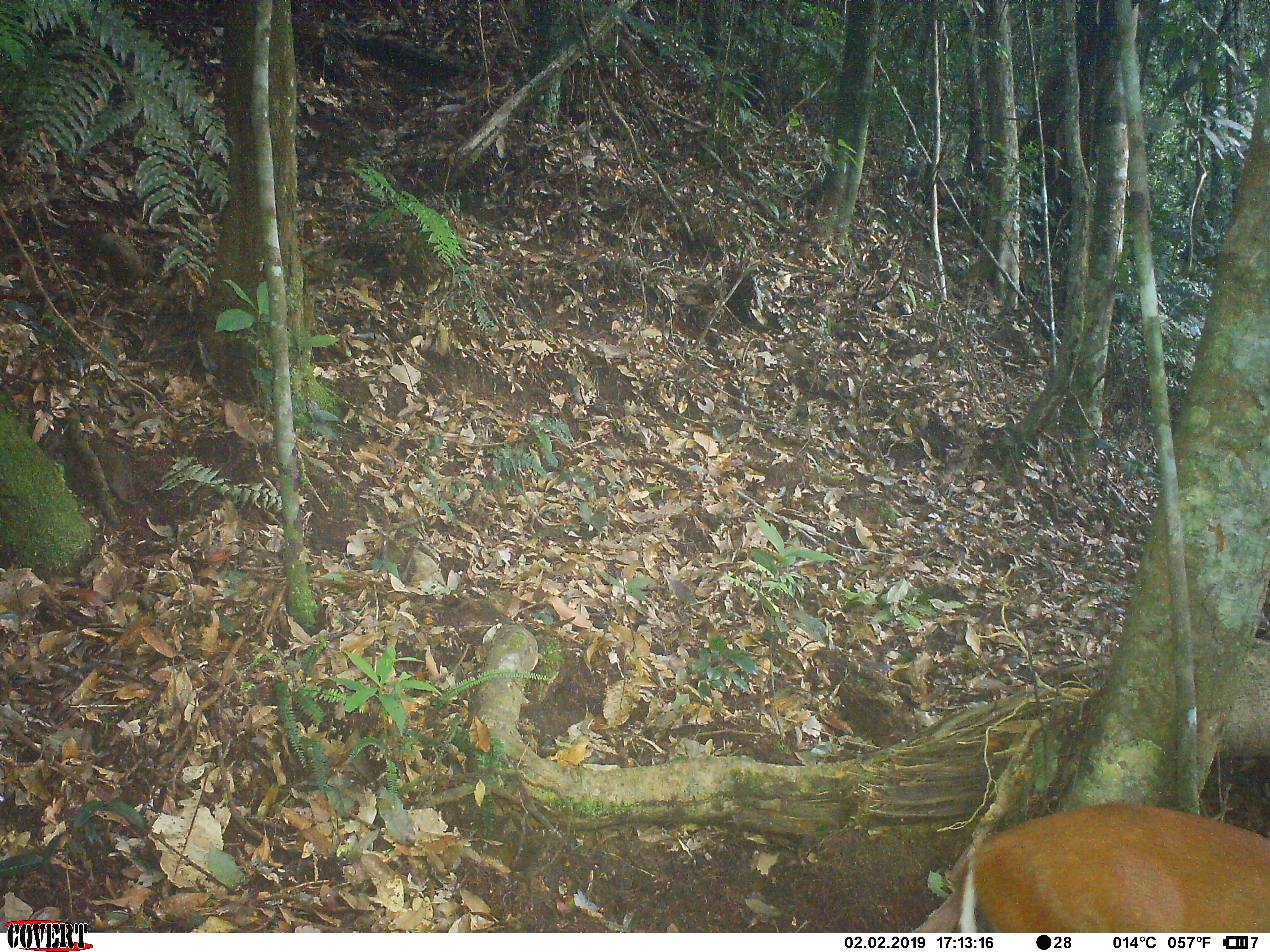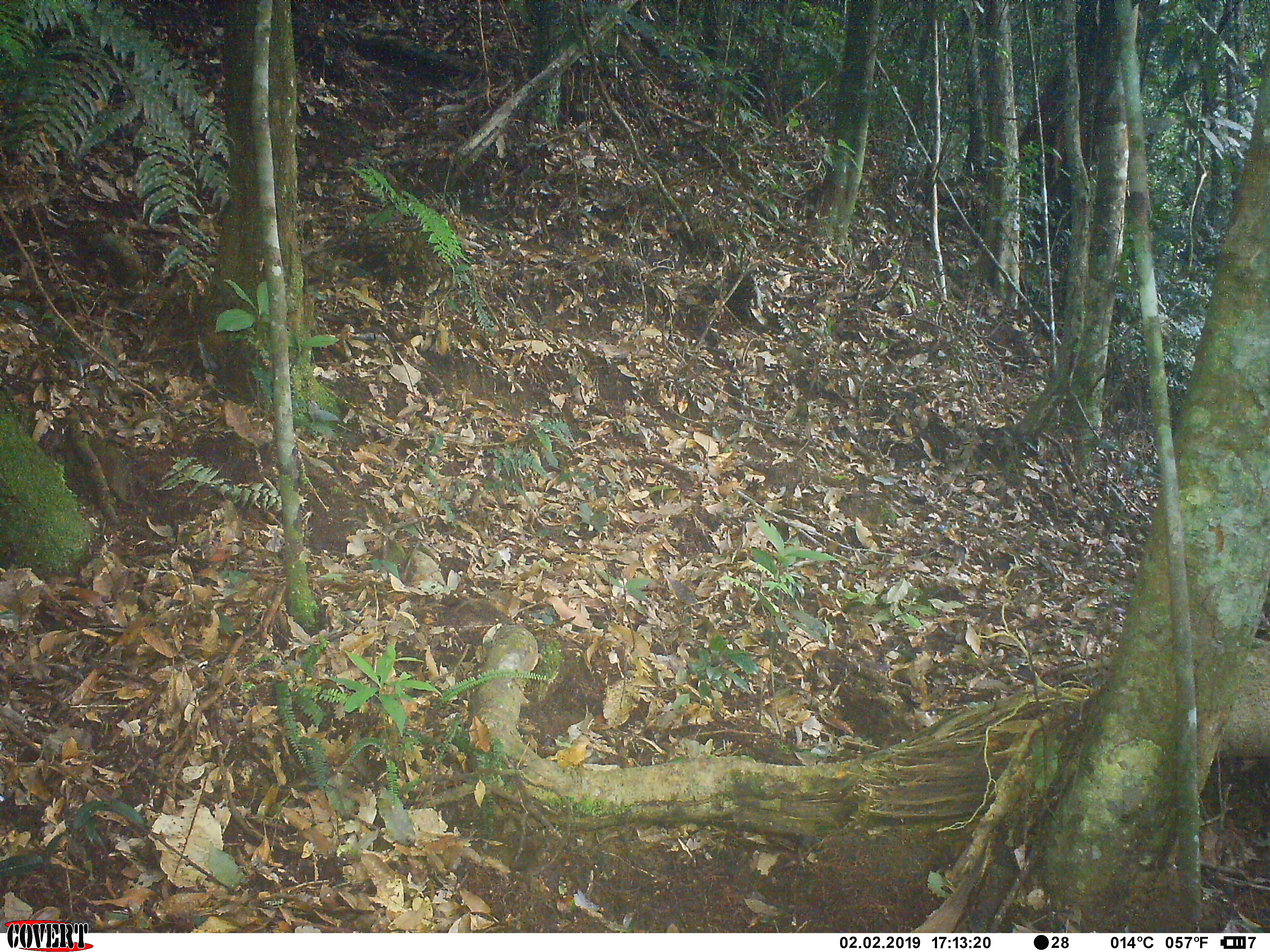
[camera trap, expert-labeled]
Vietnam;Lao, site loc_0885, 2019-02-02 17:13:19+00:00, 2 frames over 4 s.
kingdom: Animalia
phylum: Chordata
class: Mammalia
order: Artiodactyla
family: Cervidae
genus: Muntiacus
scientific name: Muntiacus muntjak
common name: red muntjac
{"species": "red muntjac (Muntiacus muntjak)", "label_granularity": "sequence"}